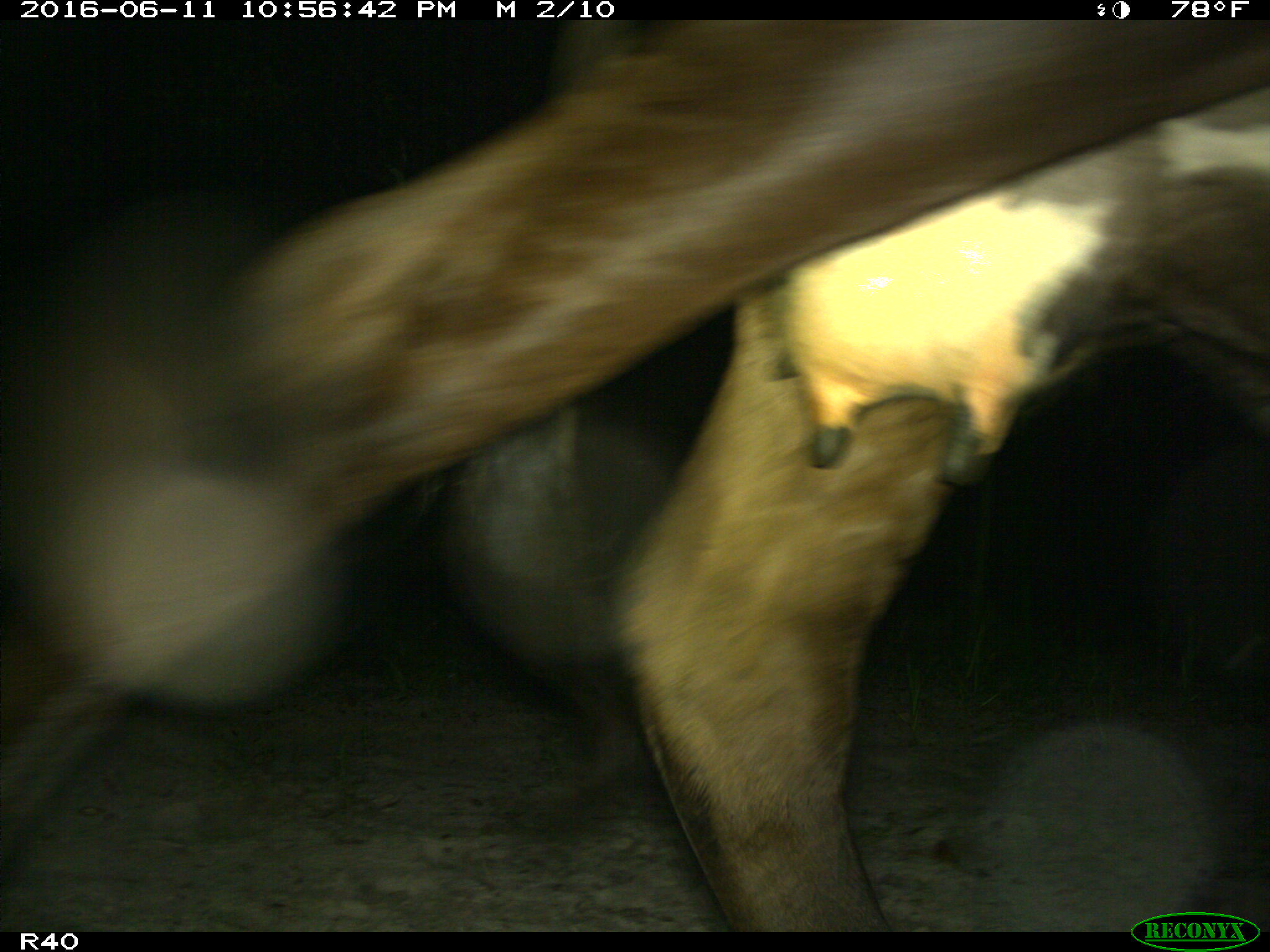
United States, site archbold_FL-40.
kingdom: Animalia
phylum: Chordata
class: Mammalia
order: Artiodactyla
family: Bovidae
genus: Bos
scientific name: Bos taurus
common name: domestic cow